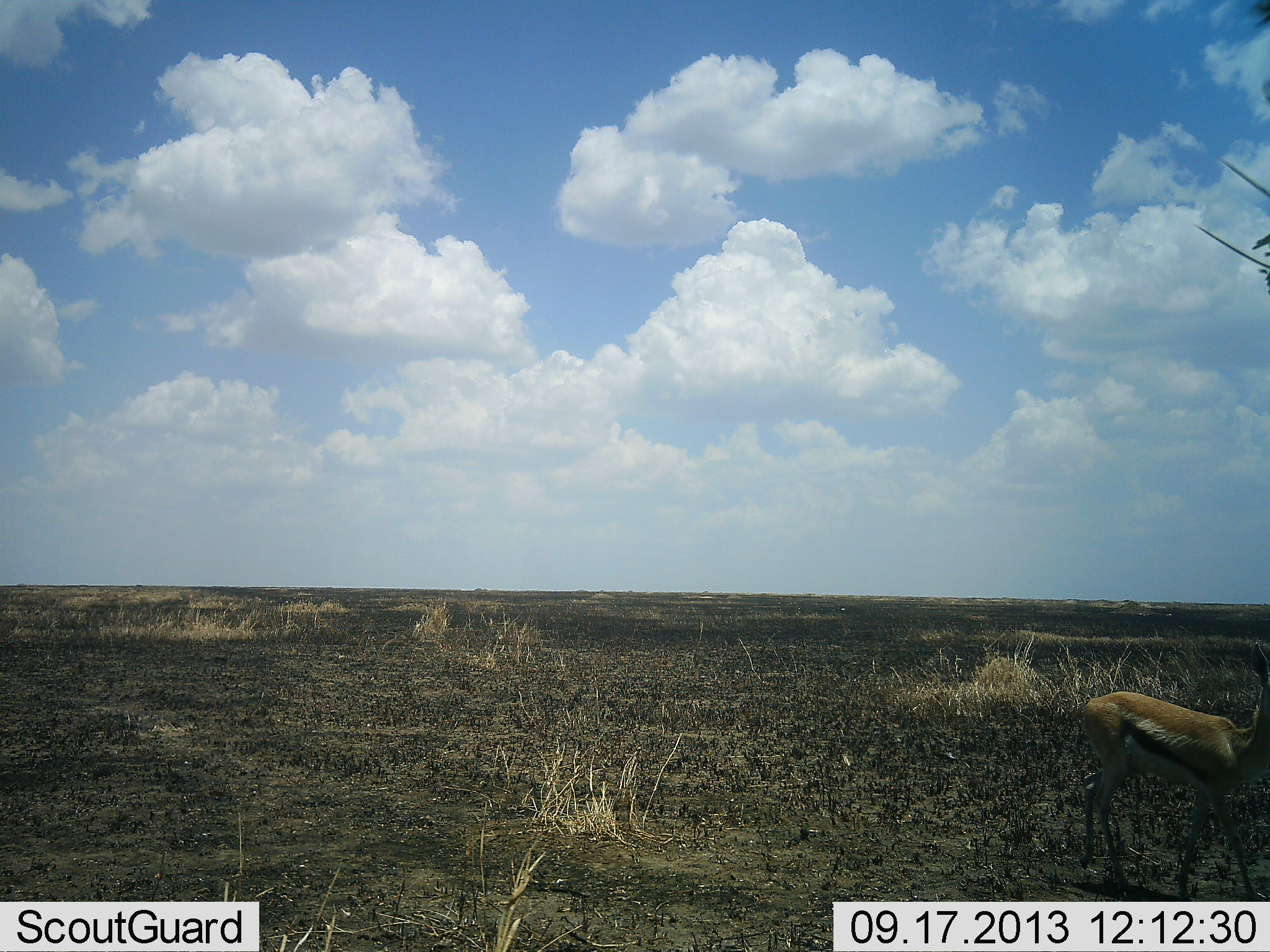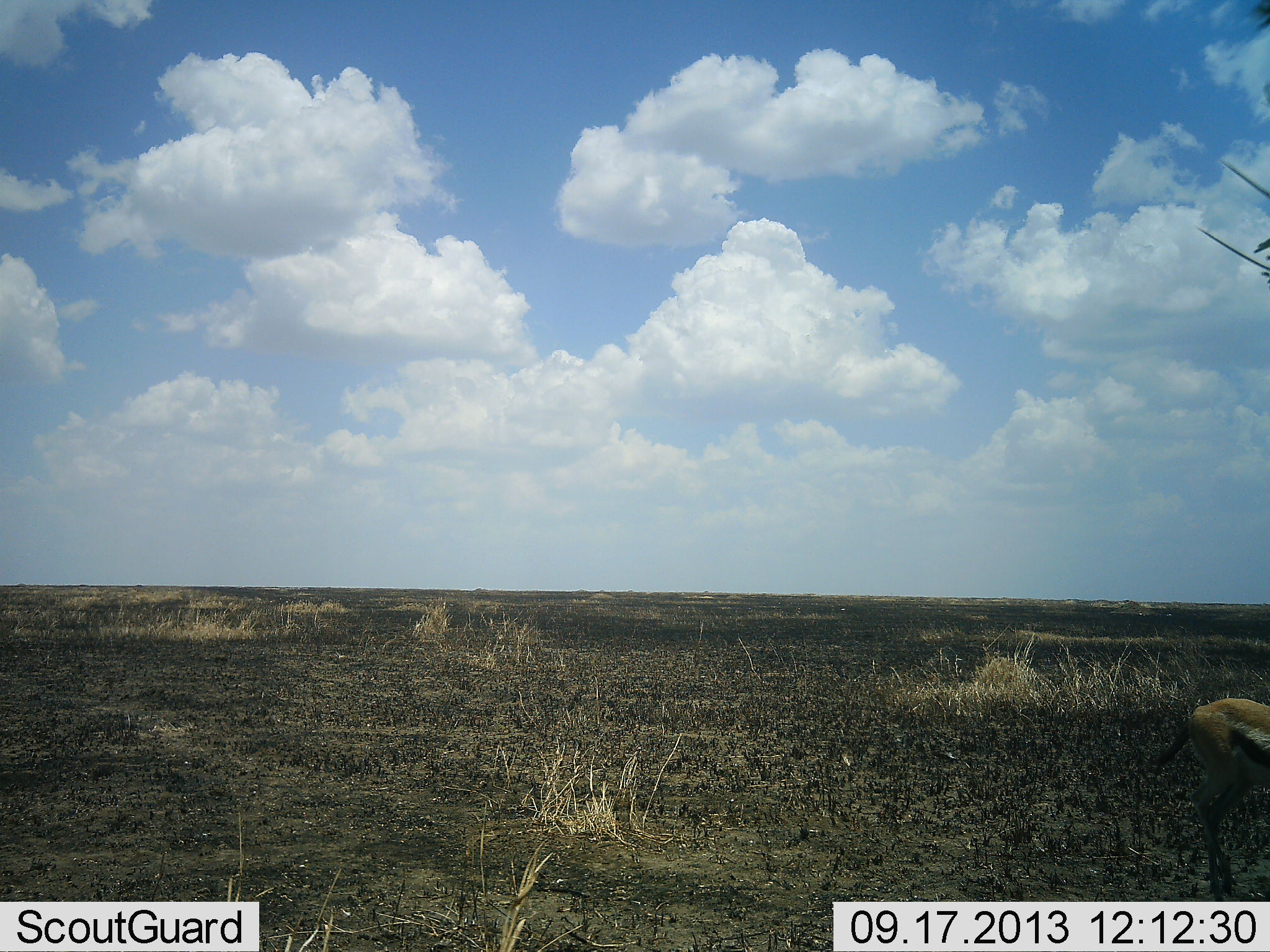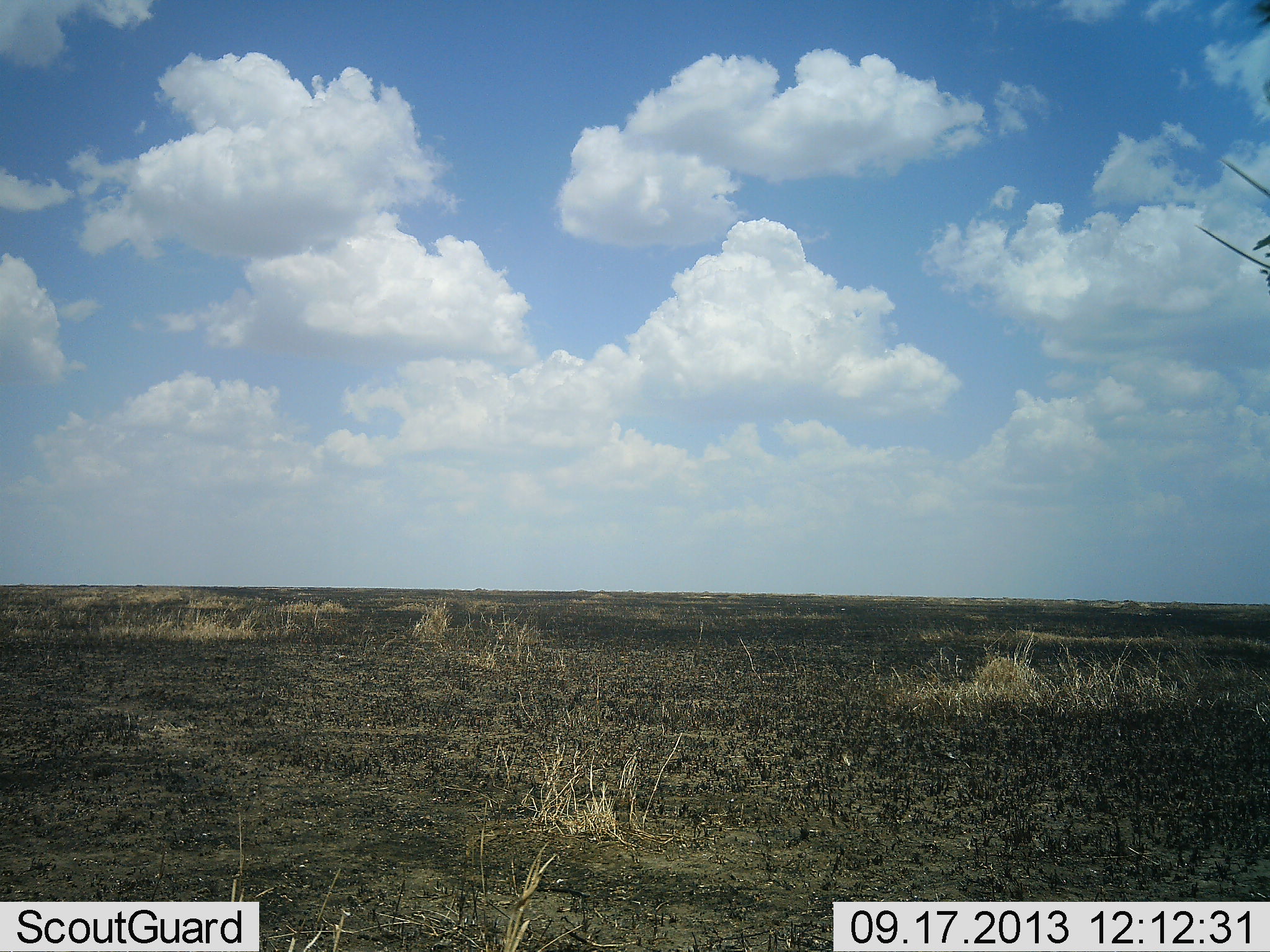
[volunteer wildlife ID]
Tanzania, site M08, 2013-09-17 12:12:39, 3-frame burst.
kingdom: Animalia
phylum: Chordata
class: Mammalia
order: Artiodactyla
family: Bovidae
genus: Eudorcas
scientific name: Eudorcas thomsonii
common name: thomson's gazelle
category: gazellethomsons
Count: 1.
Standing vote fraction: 21%.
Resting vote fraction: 0%.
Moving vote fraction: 79%.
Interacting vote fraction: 0%.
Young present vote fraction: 0%.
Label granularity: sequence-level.